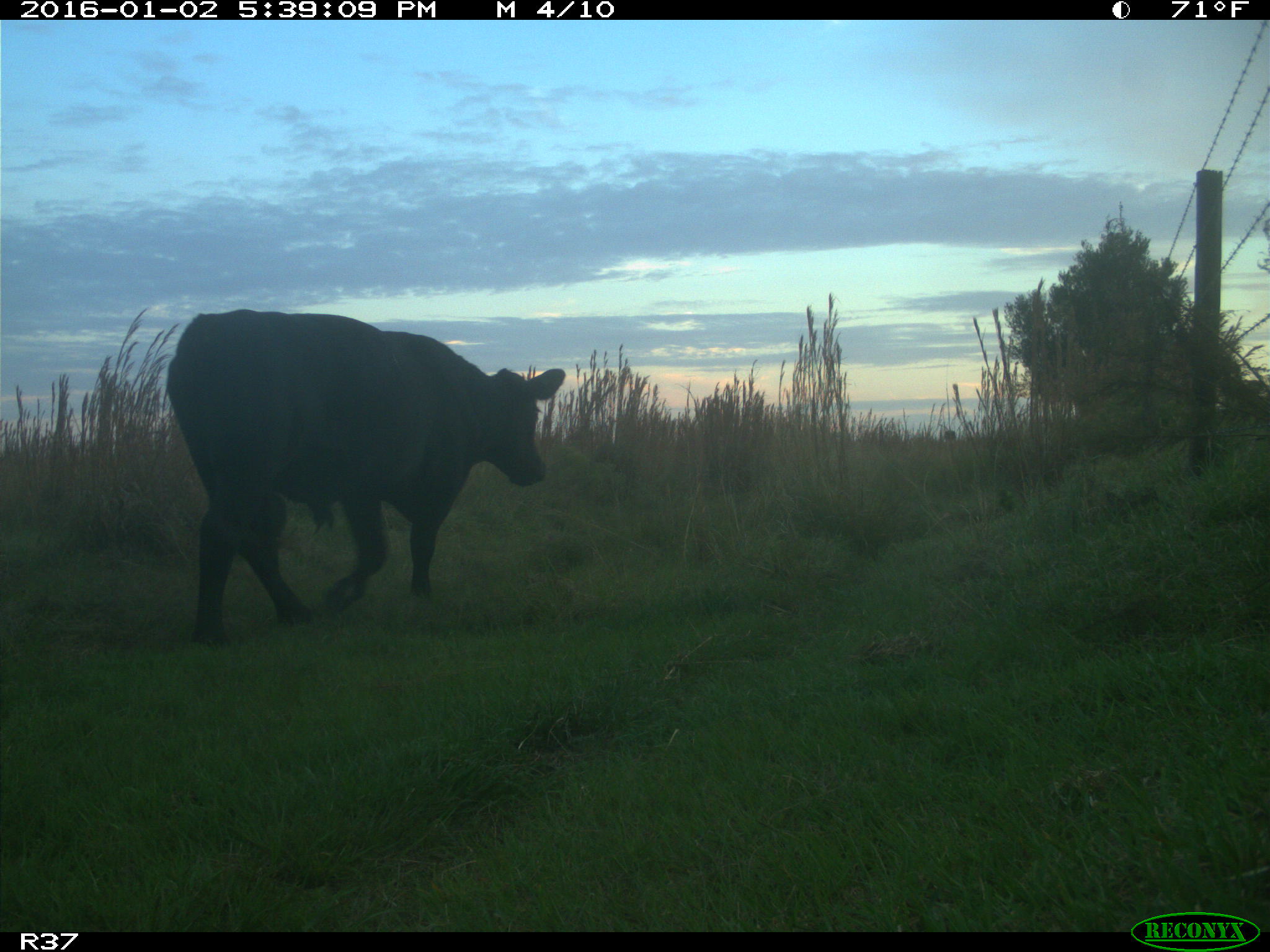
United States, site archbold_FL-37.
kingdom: Animalia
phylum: Chordata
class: Mammalia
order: Artiodactyla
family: Bovidae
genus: Bos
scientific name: Bos taurus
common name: domestic cow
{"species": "Bos taurus (domestic cow)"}